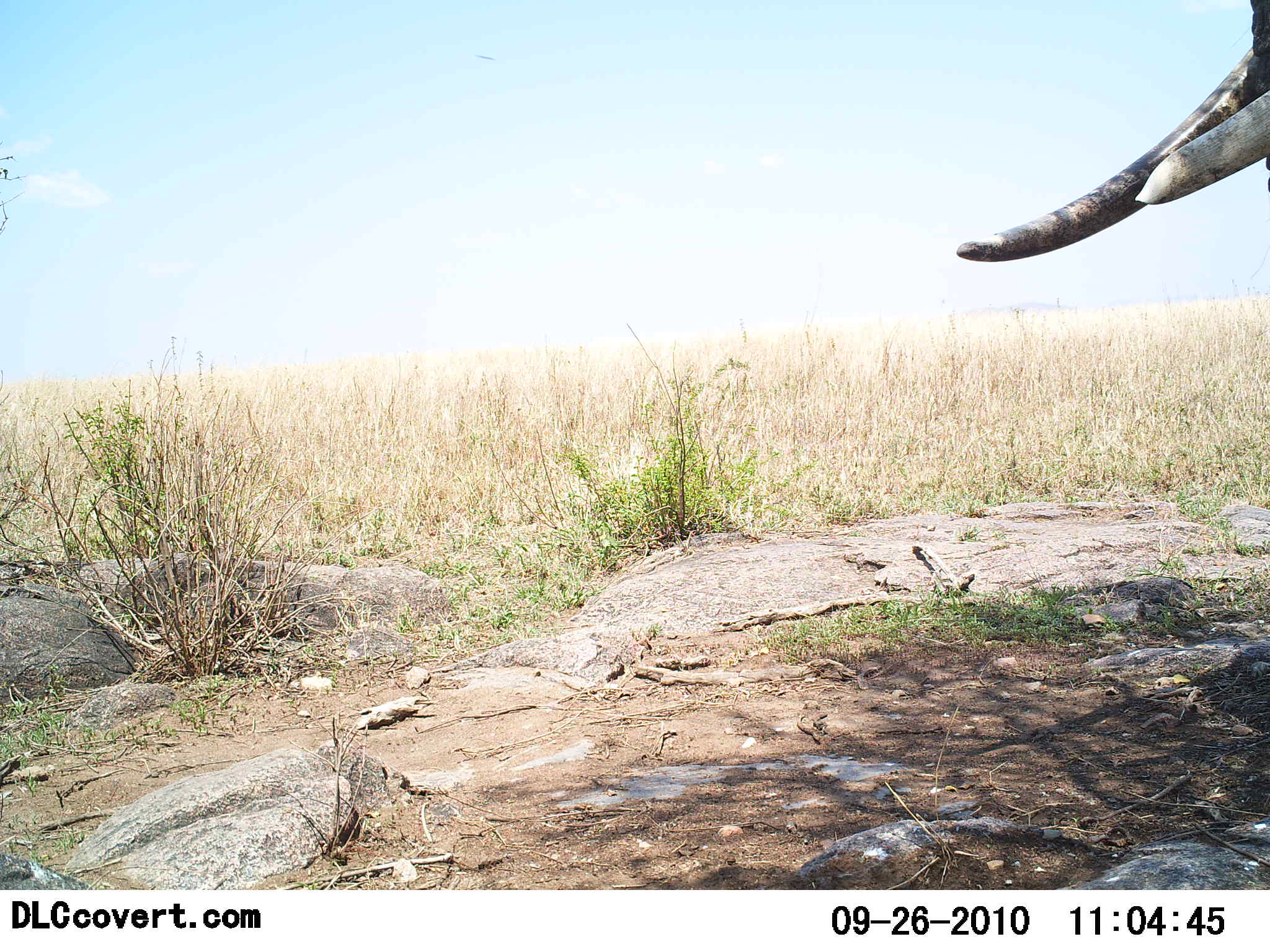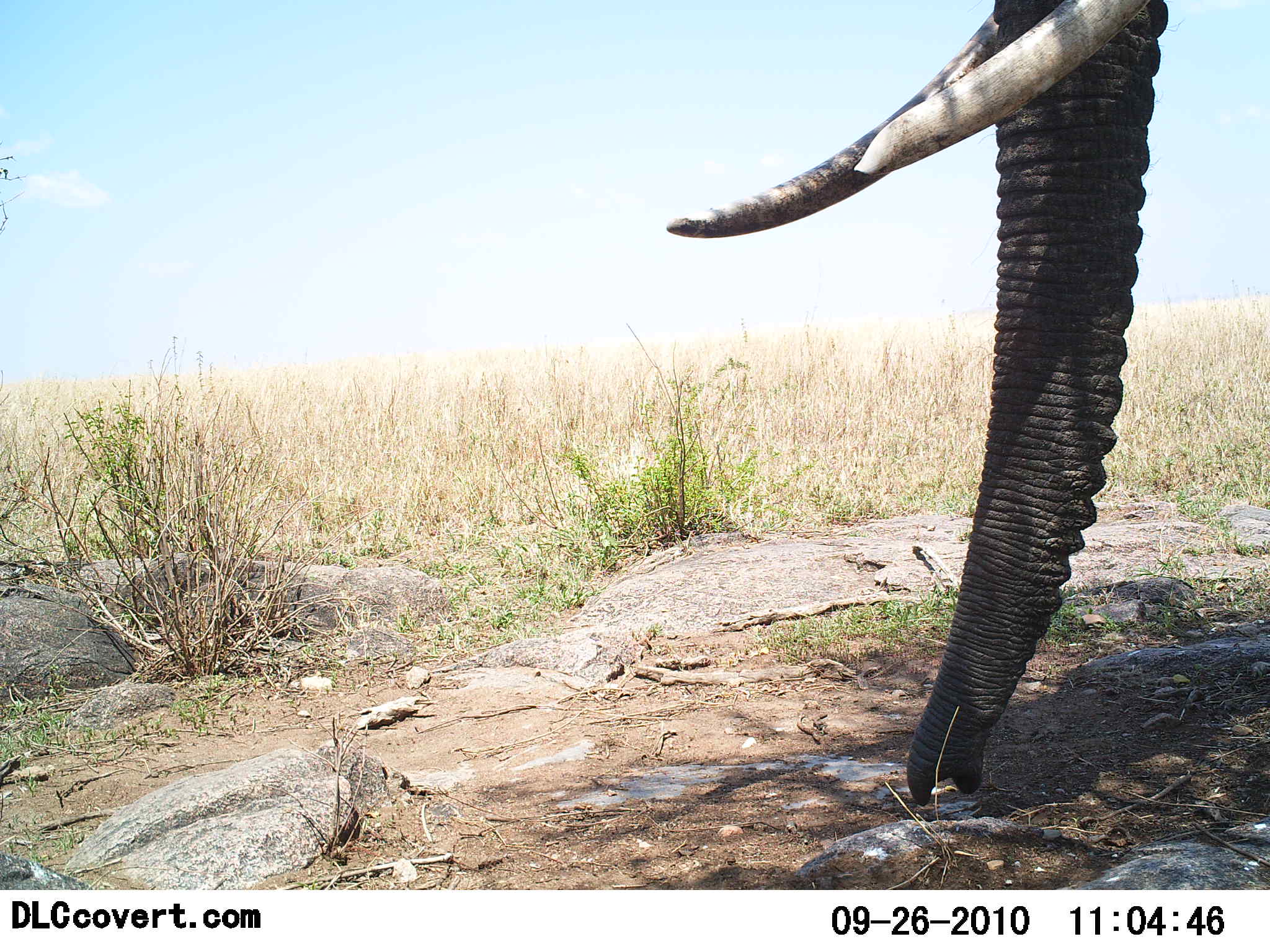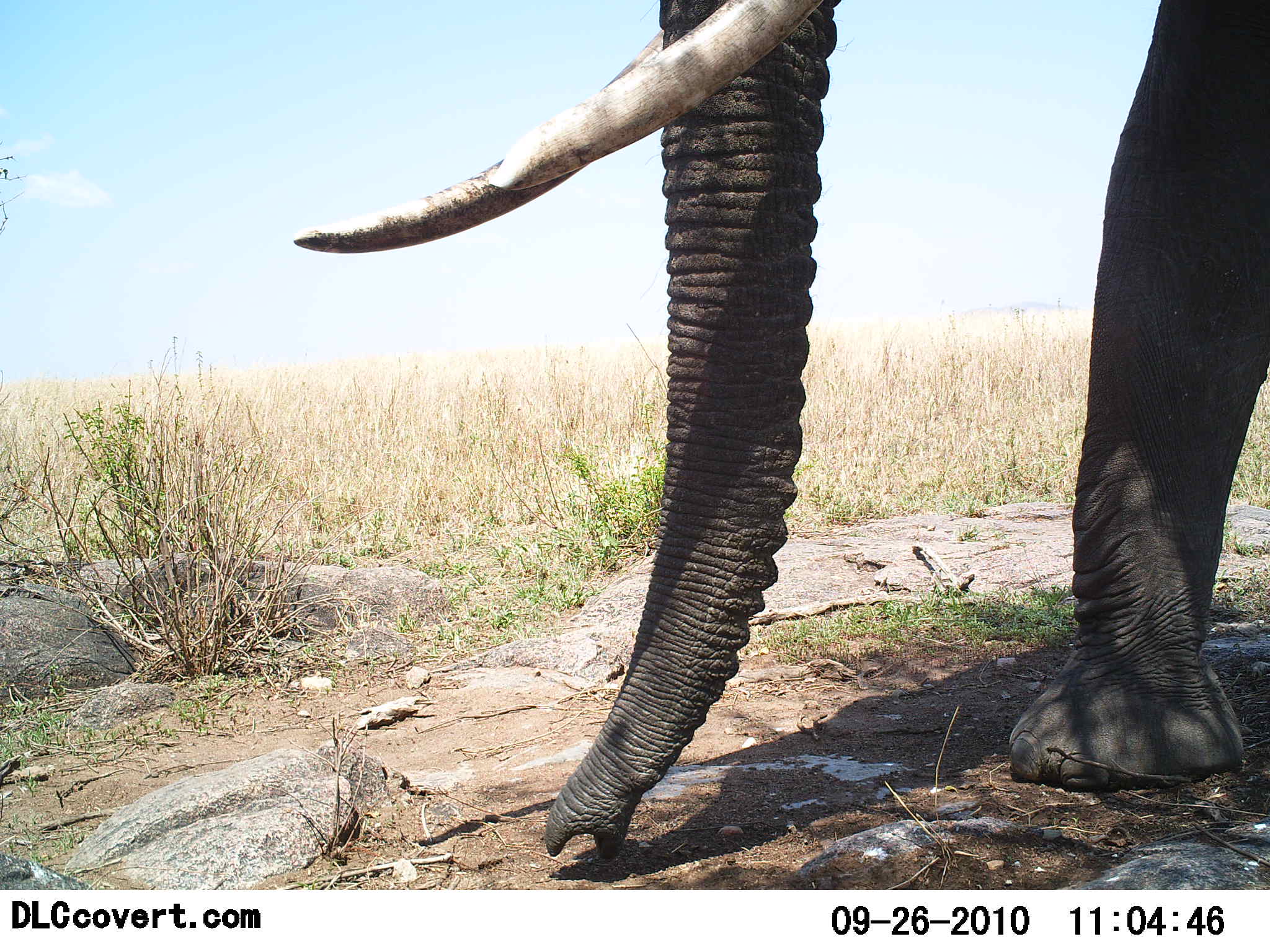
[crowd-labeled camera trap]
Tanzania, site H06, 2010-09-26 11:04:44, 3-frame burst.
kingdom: Animalia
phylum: Chordata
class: Mammalia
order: Proboscidea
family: Elephantidae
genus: Loxodonta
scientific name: Loxodonta africana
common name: african bush elephant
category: elephant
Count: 1.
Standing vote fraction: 36%.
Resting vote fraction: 0%.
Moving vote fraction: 64%.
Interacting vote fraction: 0%.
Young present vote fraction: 0%.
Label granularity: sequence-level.